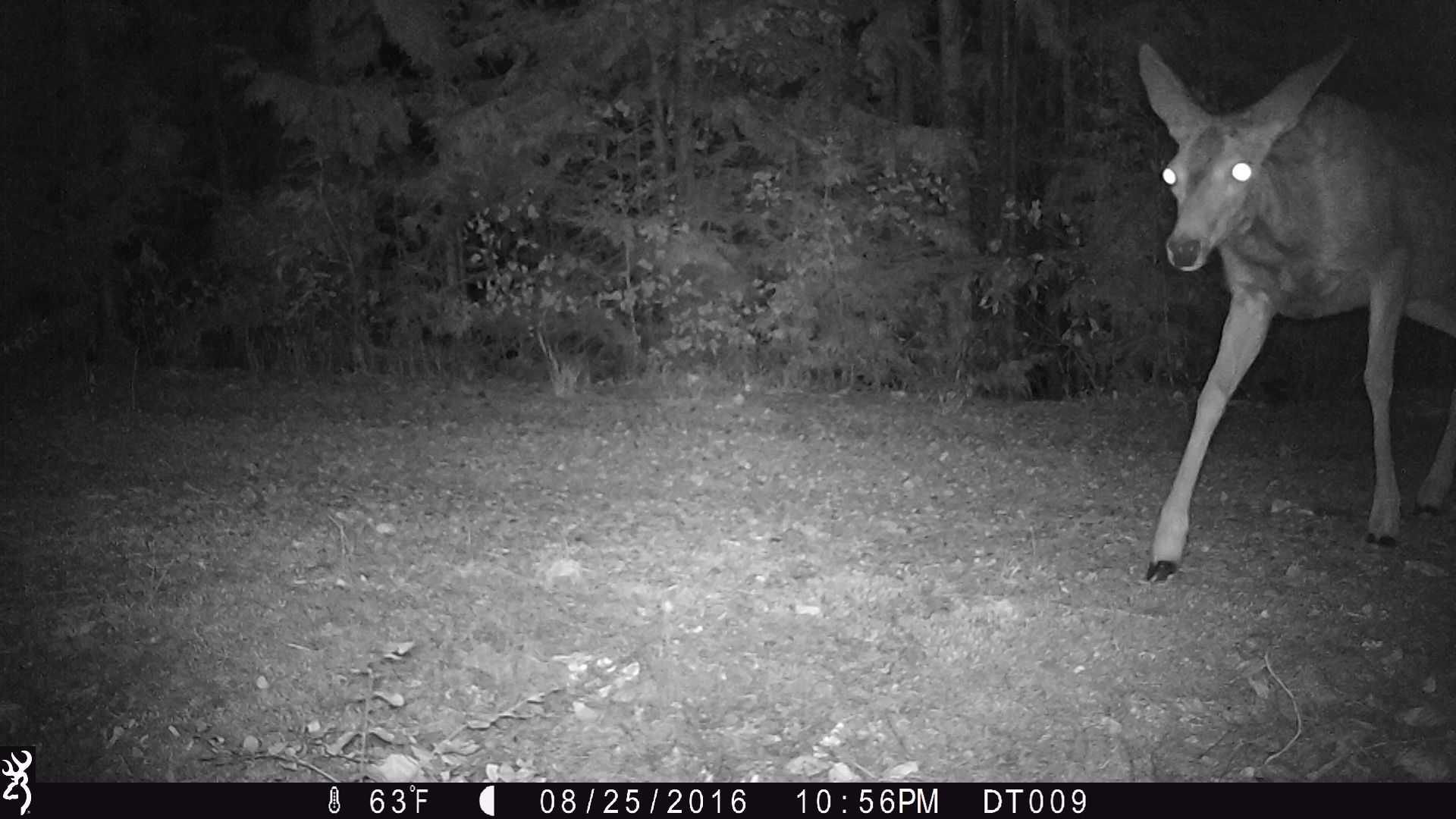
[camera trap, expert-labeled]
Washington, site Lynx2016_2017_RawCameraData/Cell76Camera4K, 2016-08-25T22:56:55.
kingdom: Animalia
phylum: Chordata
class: Mammalia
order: Artiodactyla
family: Cervidae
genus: Odocoileus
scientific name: Odocoileus hemionus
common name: mule deer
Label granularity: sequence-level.